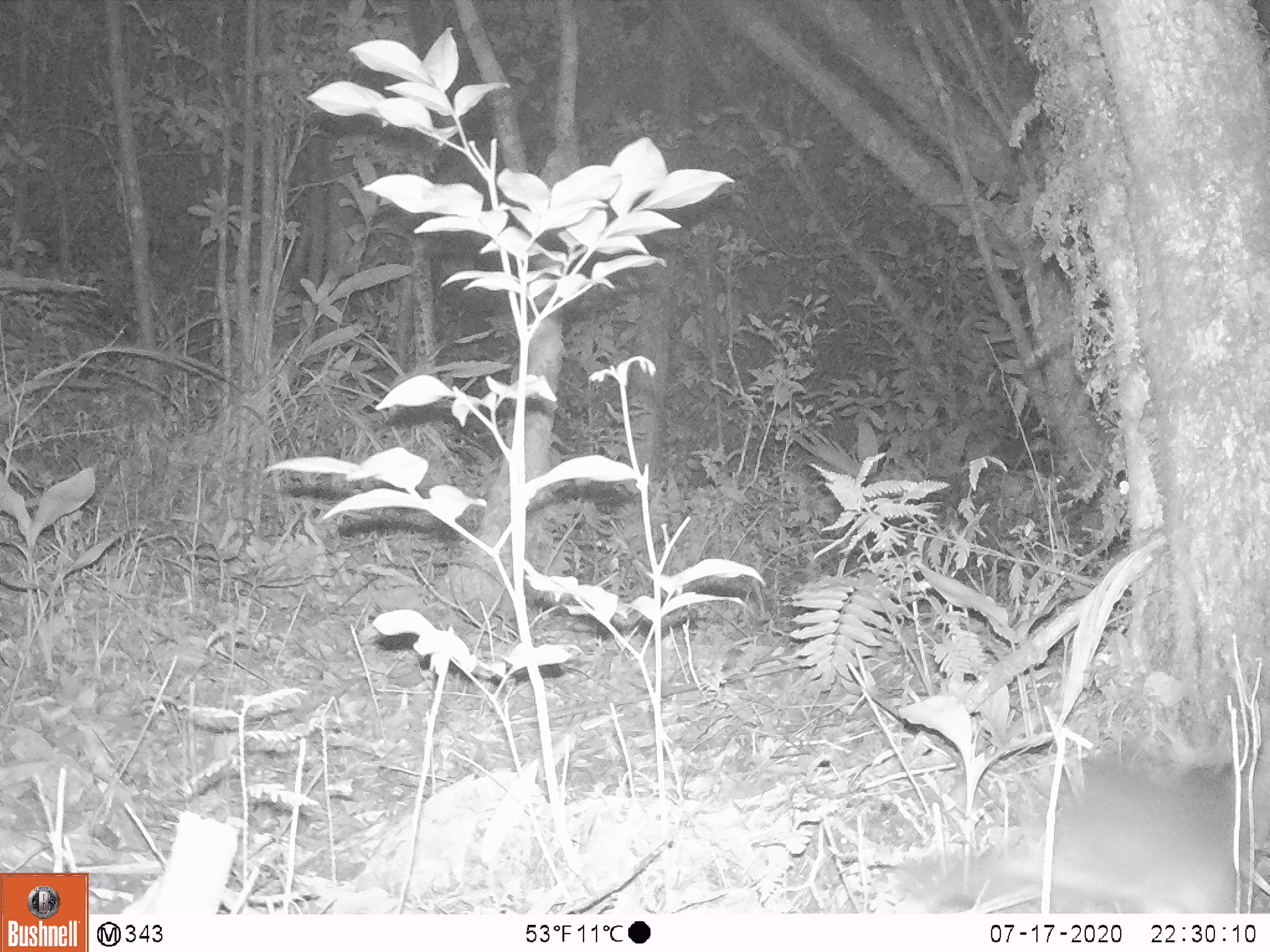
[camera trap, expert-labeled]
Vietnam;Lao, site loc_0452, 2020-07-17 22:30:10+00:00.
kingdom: Animalia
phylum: Chordata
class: Mammalia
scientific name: Mammalia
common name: mammal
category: unidentified small mammal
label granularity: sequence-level